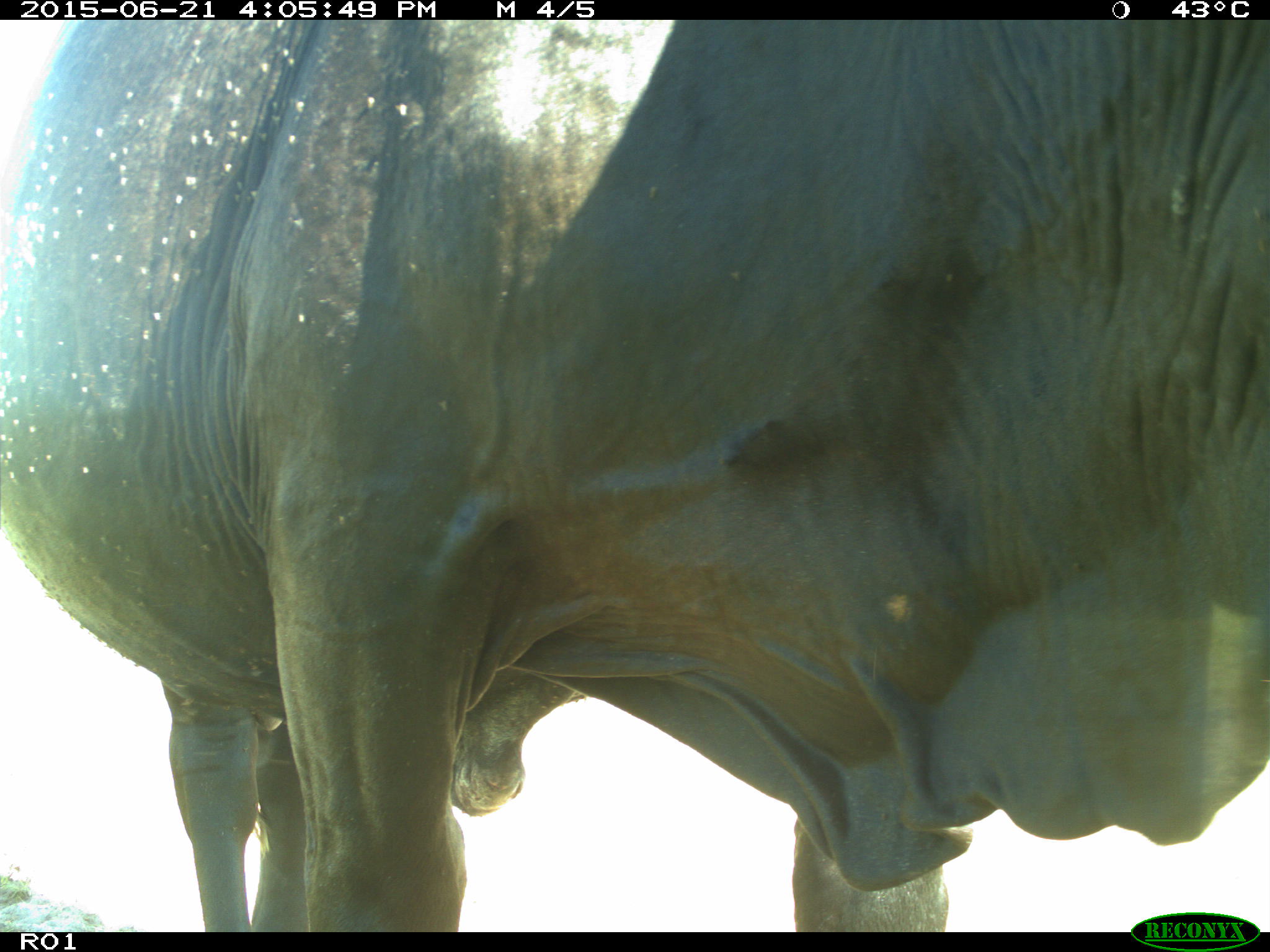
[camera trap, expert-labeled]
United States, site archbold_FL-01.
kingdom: Animalia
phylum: Chordata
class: Mammalia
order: Artiodactyla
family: Bovidae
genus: Bos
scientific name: Bos taurus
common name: domestic cow